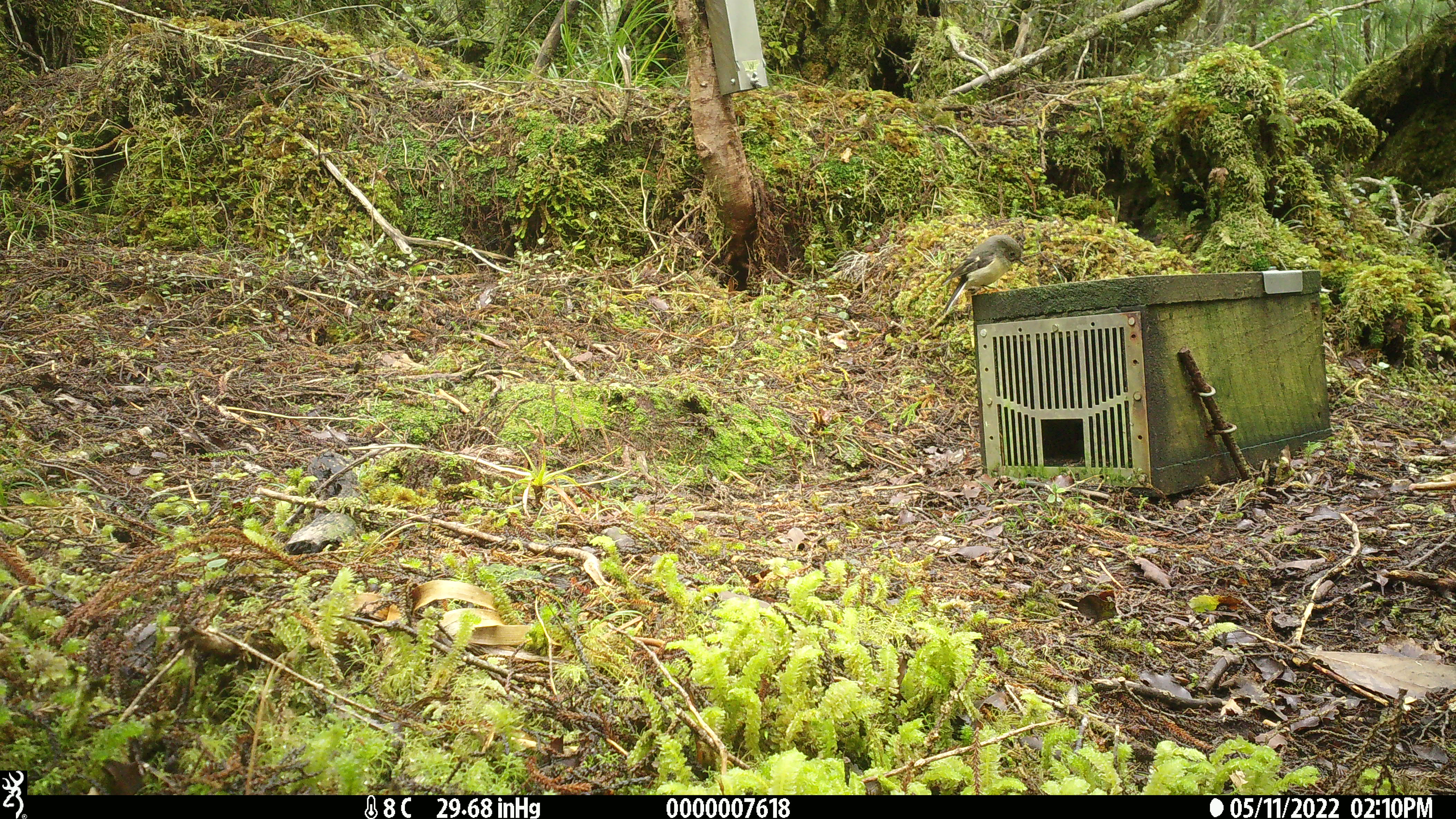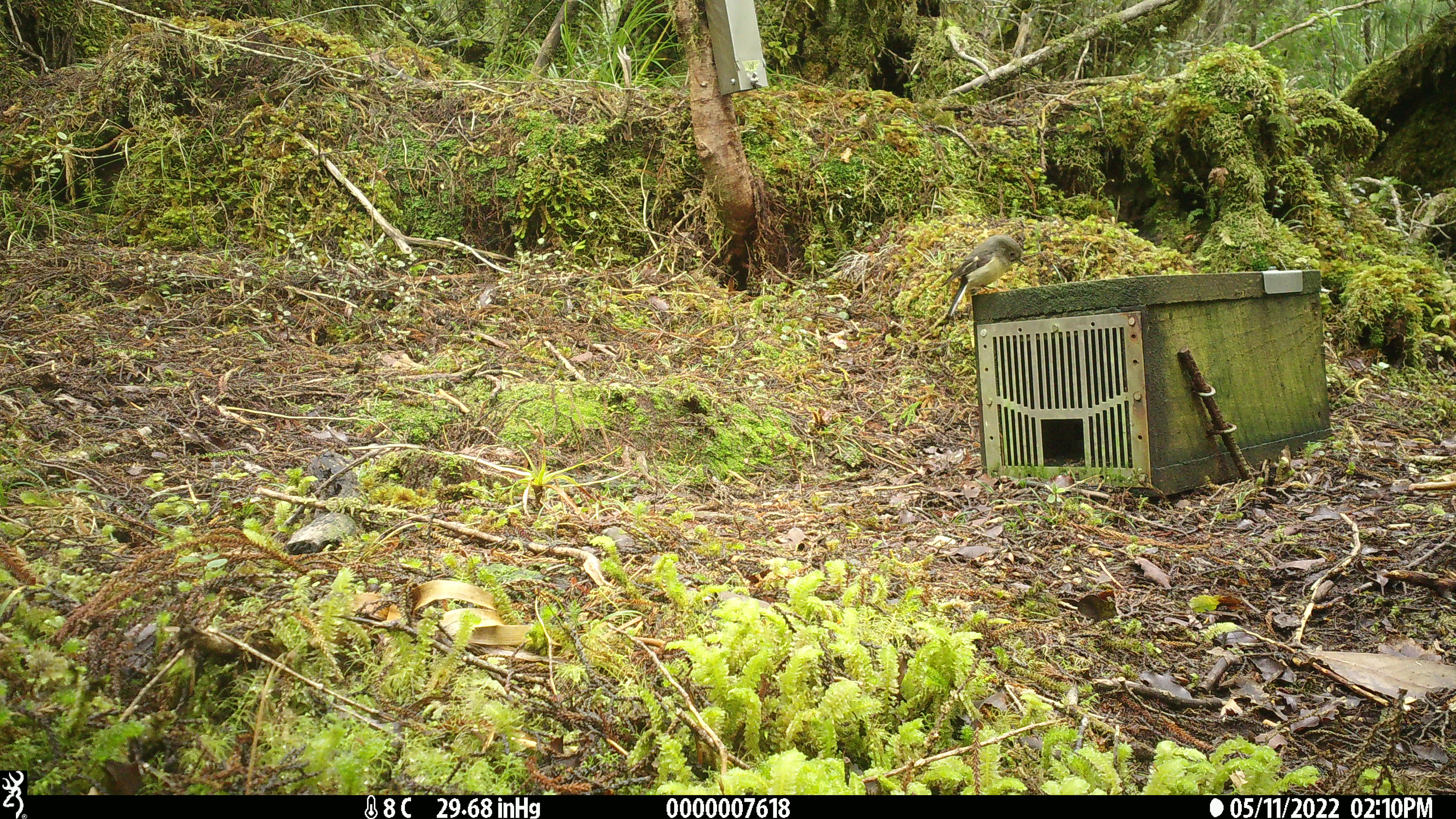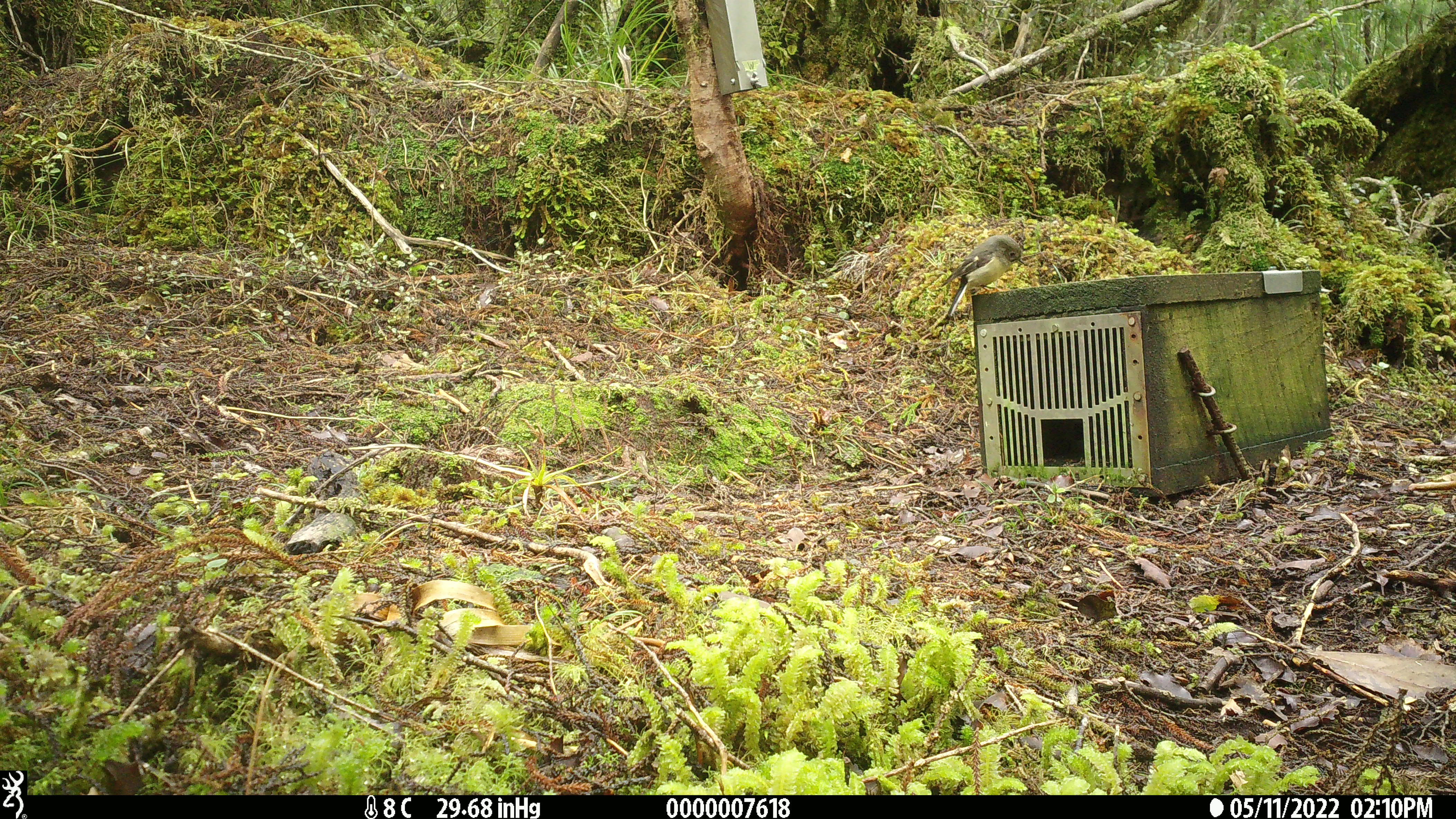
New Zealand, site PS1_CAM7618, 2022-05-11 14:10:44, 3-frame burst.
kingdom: Animalia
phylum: Chordata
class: Aves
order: Passeriformes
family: Petroicidae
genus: Petroica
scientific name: Petroica macrocephala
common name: tomtit